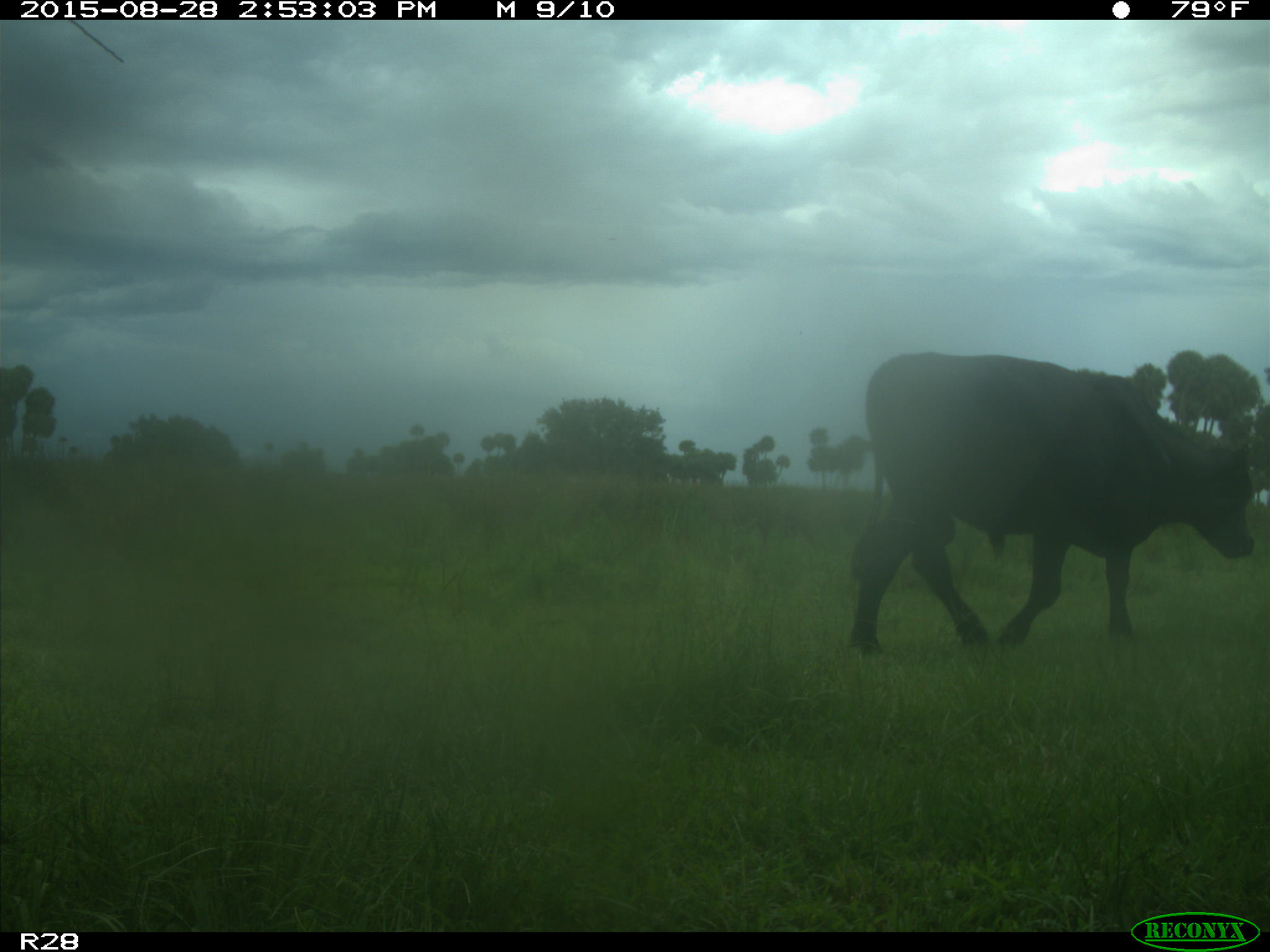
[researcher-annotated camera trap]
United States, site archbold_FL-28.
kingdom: Animalia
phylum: Chordata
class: Mammalia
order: Artiodactyla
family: Bovidae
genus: Bos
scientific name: Bos taurus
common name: domestic cow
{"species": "Bos taurus (domestic cow)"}